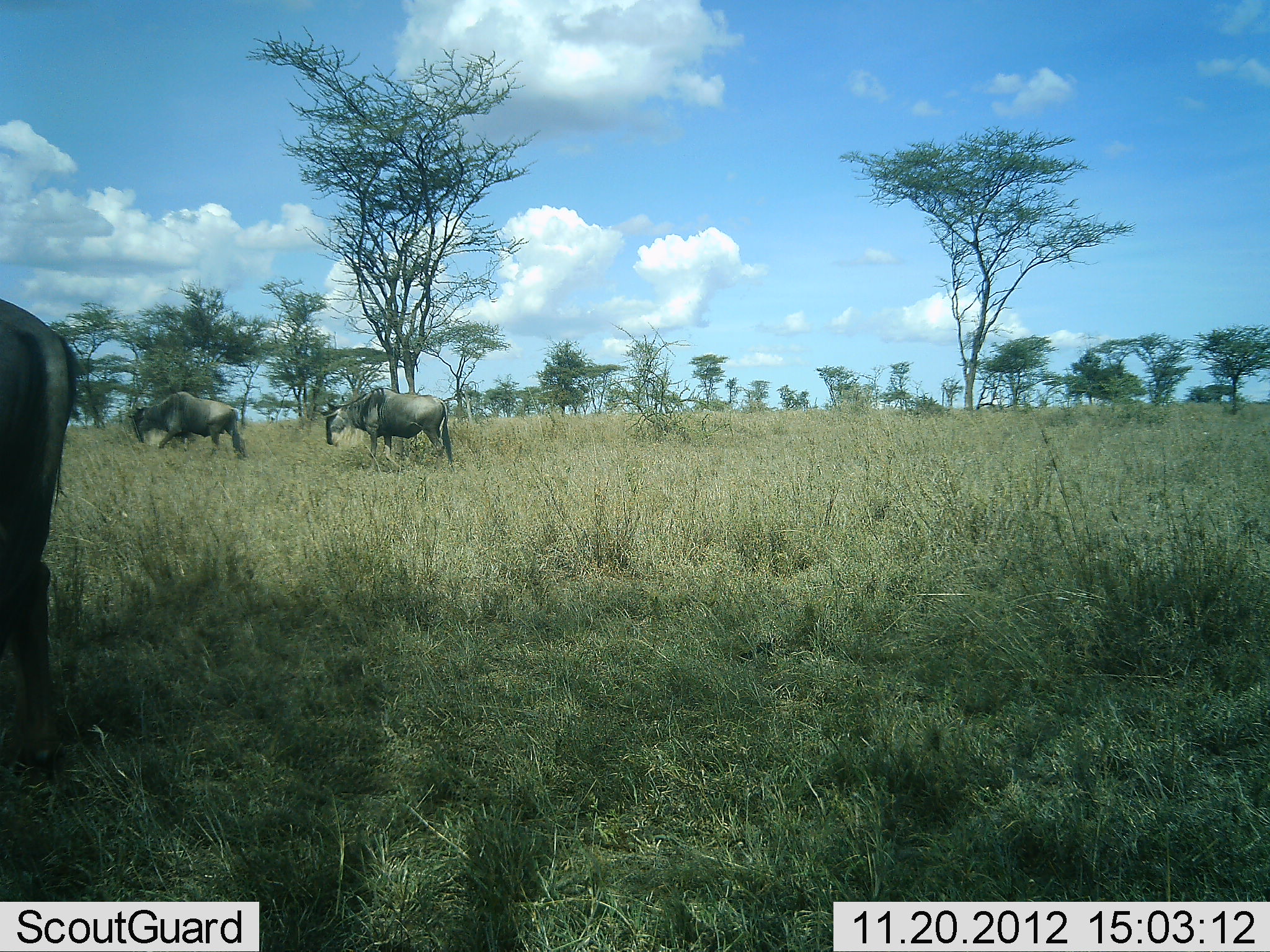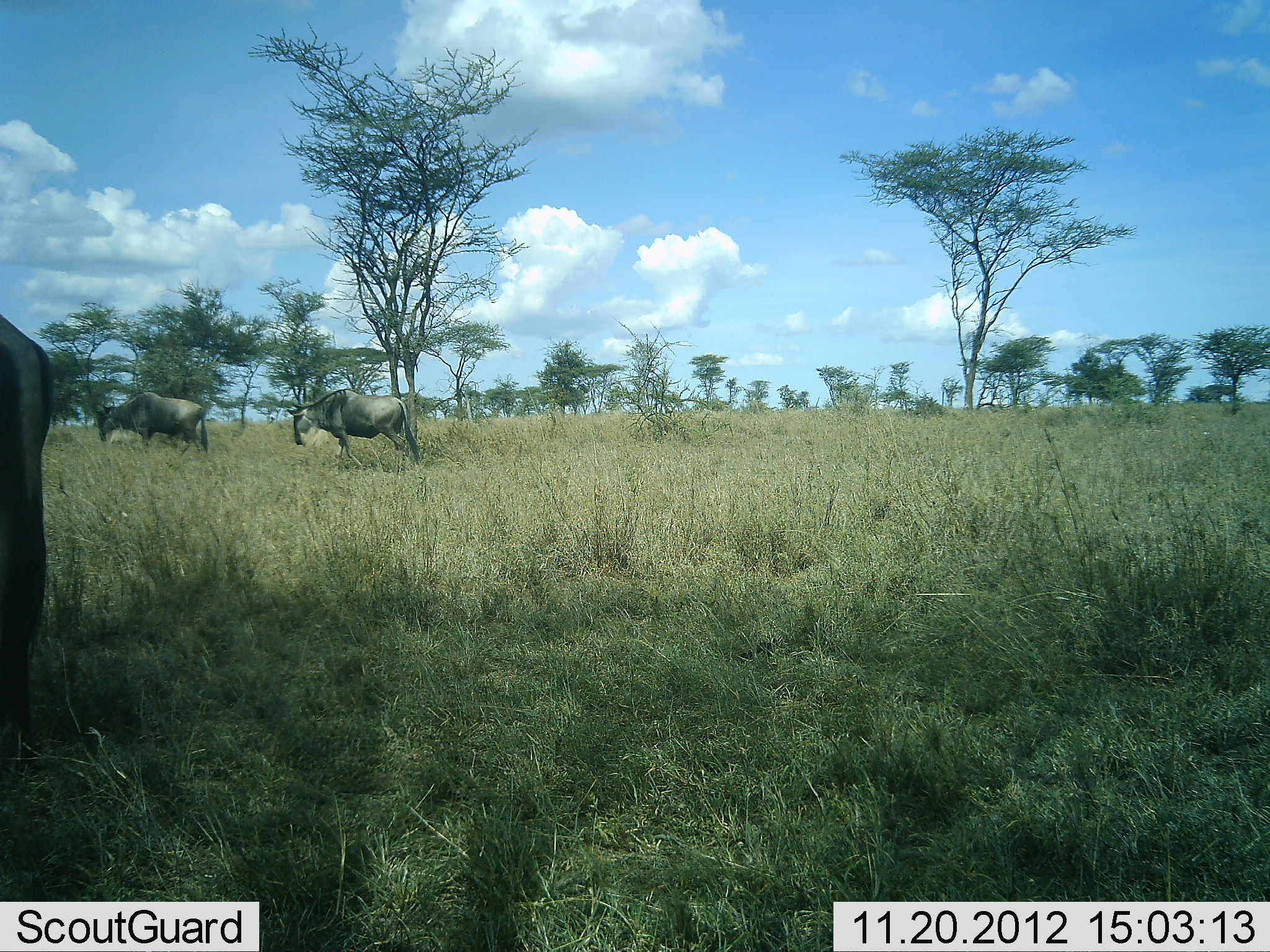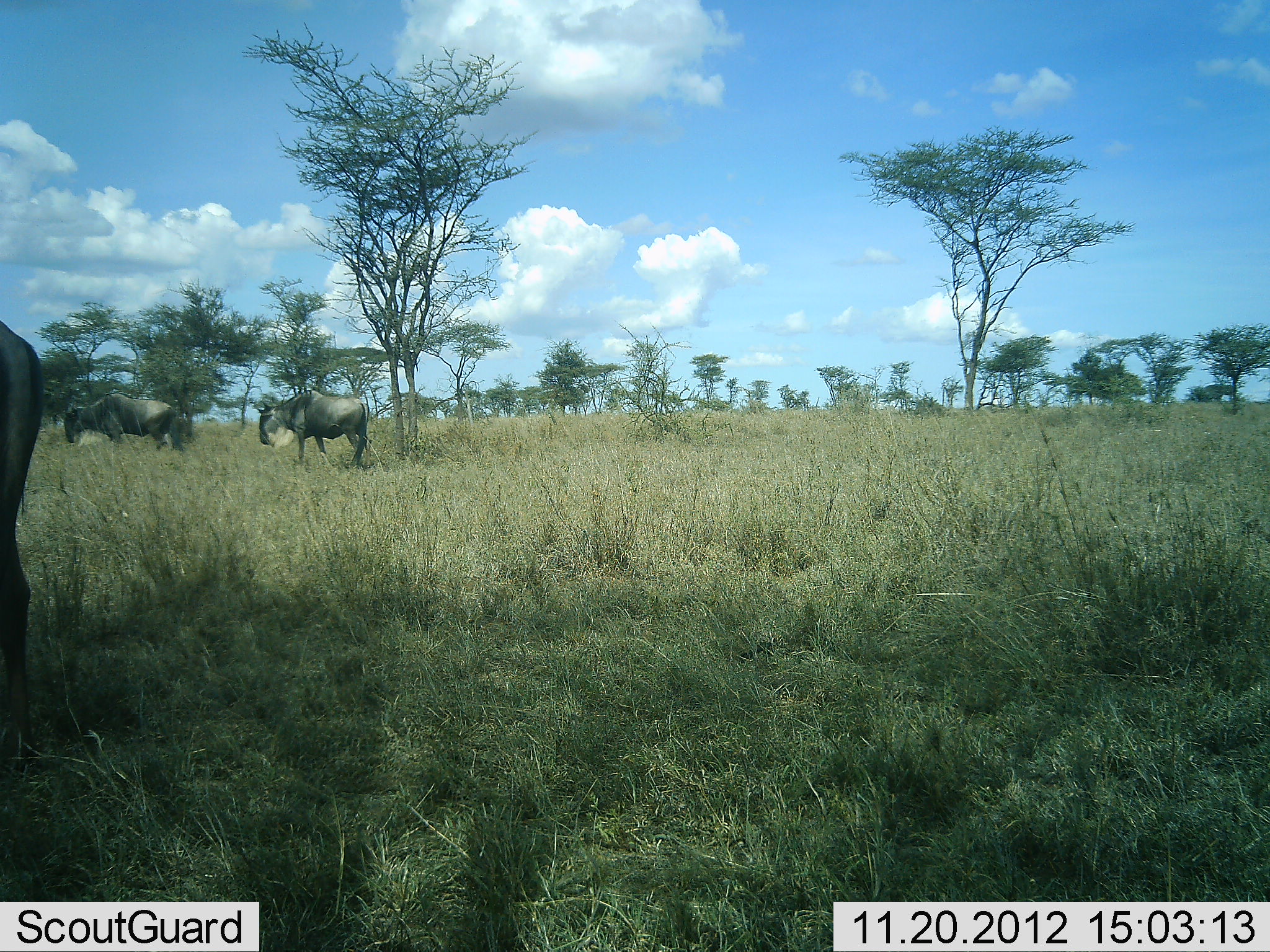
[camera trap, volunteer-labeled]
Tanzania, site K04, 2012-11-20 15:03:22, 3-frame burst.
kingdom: Animalia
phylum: Chordata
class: Mammalia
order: Artiodactyla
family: Bovidae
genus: Connochaetes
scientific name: Connochaetes taurinus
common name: blue wildebeest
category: wildebeest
Wildebeest (blue wildebeest) (Connochaetes taurinus), count 3. Behavior (volunteer vote fractions): standing 0%, resting 0%, moving 100%, interacting 0%. Young present (vote fraction): 0%. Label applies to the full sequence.